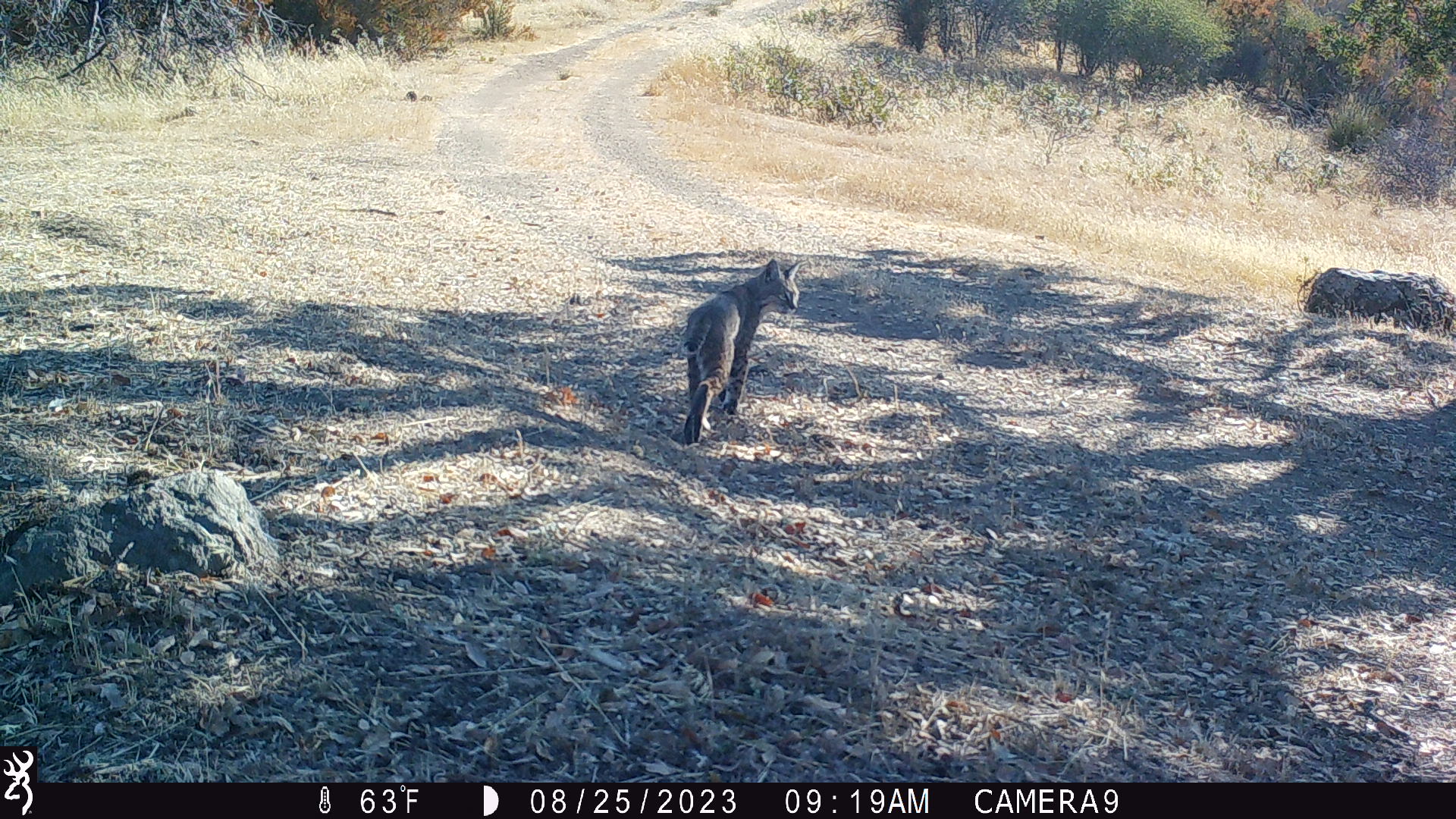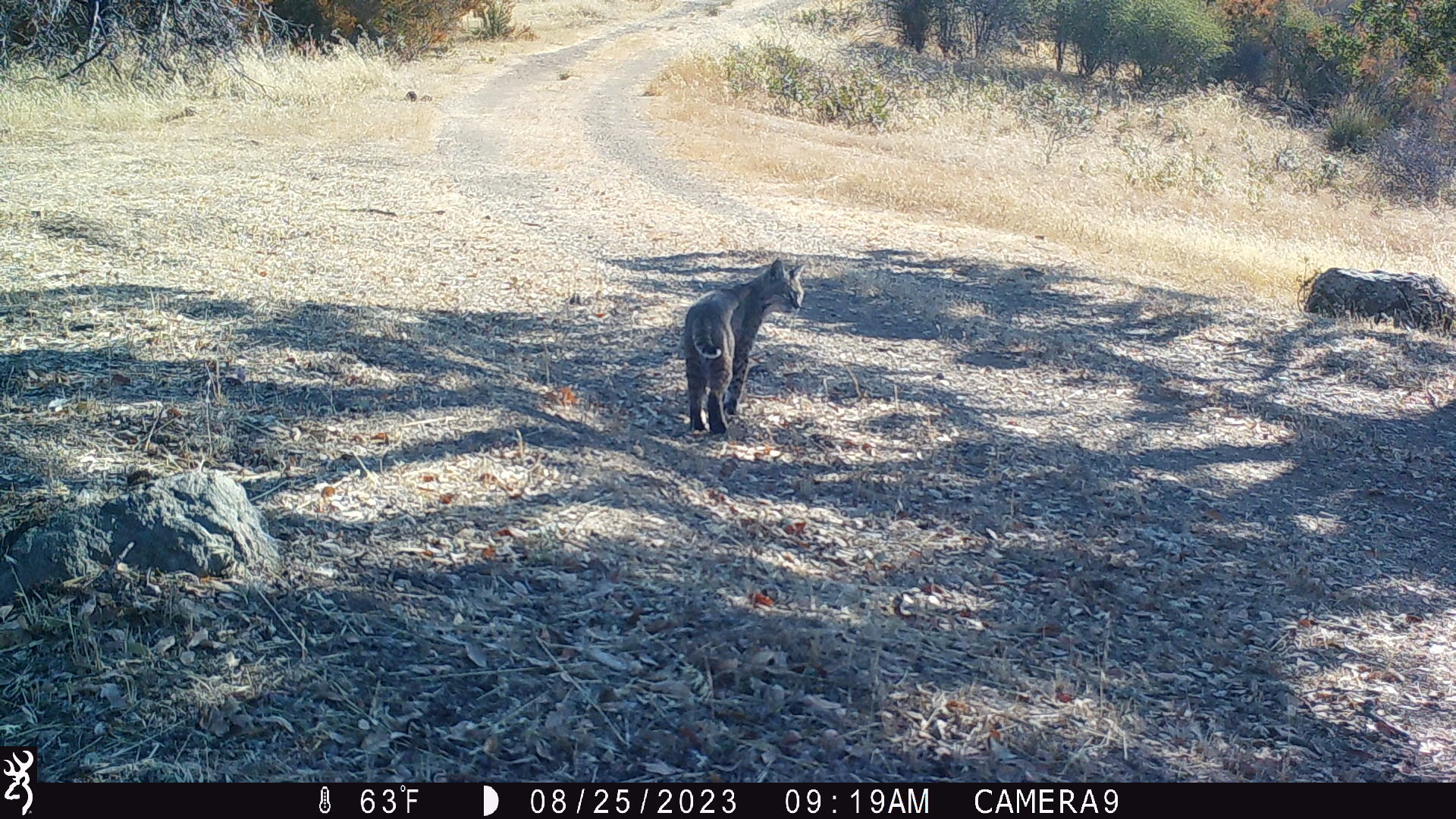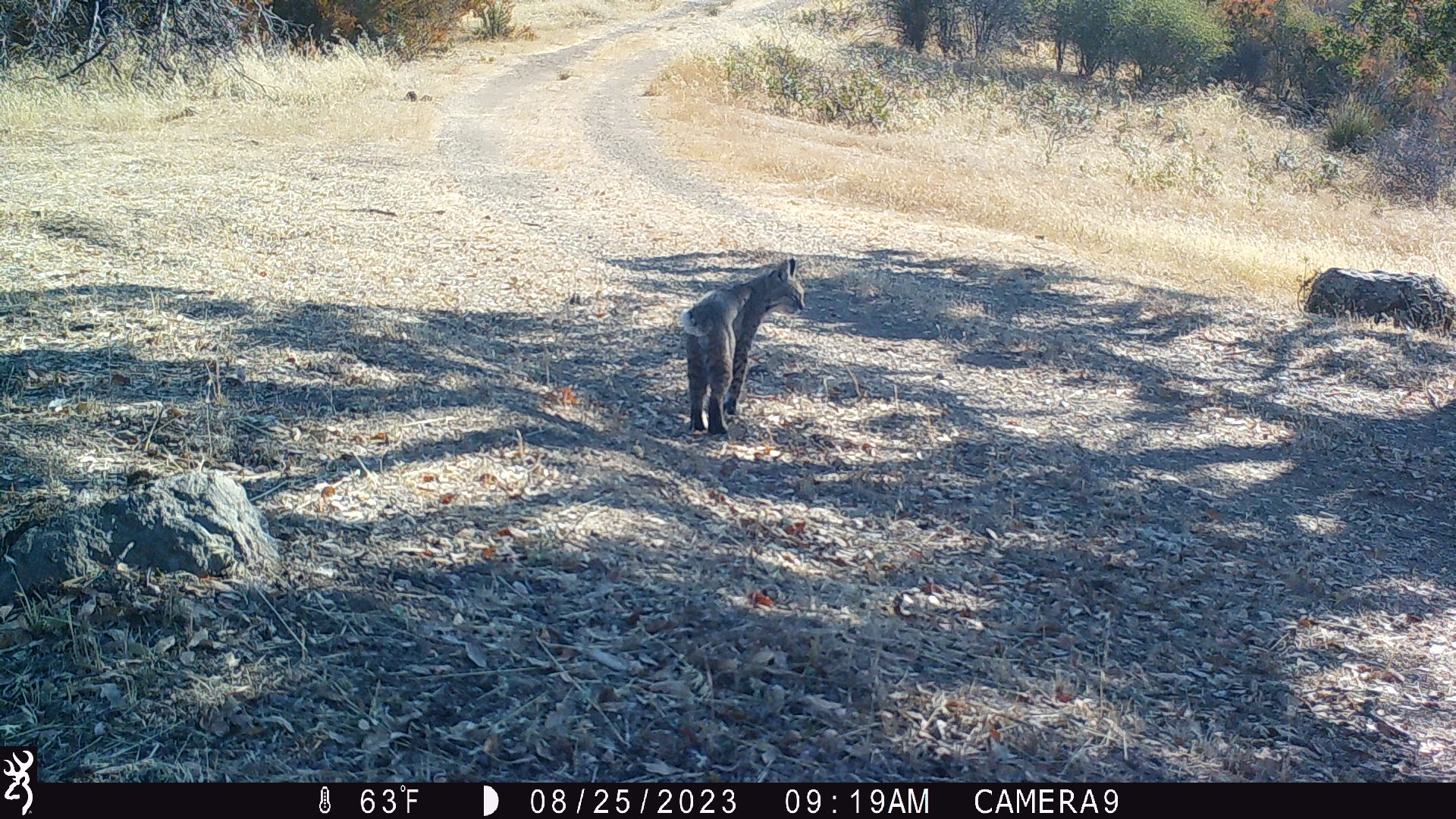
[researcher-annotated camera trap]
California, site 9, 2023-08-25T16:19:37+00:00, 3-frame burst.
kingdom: Animalia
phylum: Chordata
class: Mammalia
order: Carnivora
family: Felidae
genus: Lynx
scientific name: Lynx rufus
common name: bobcat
Bobcat (Lynx rufus).